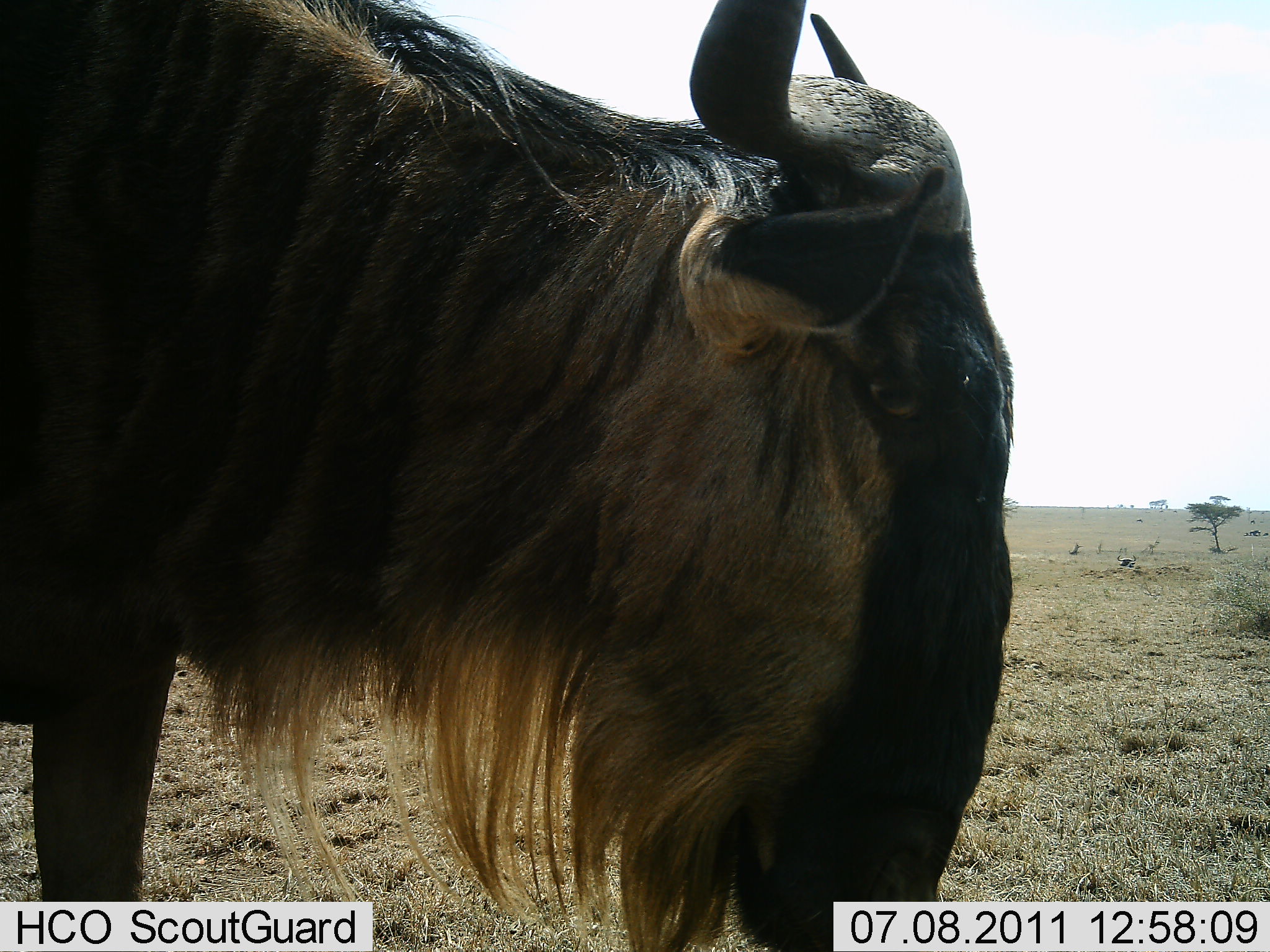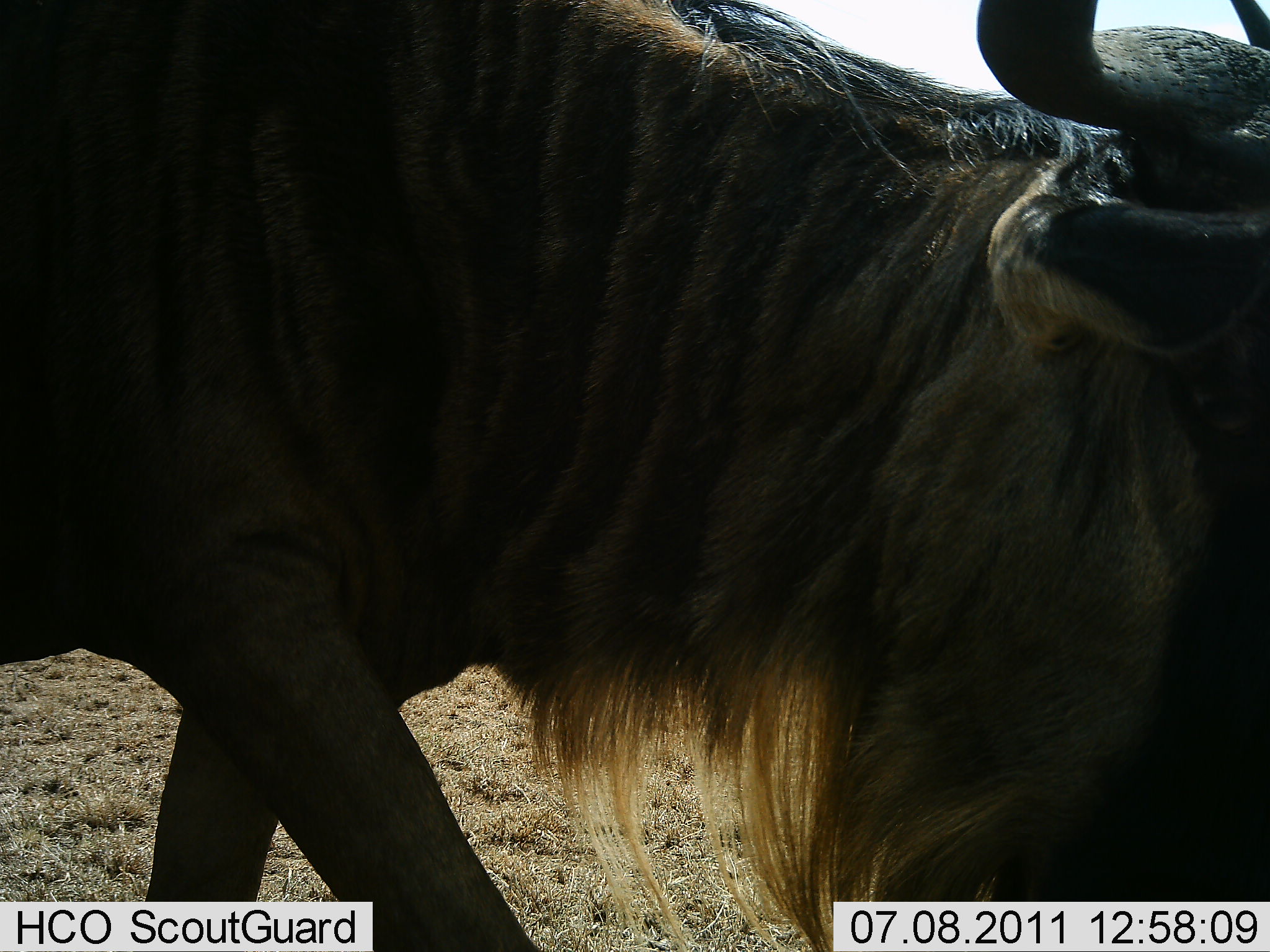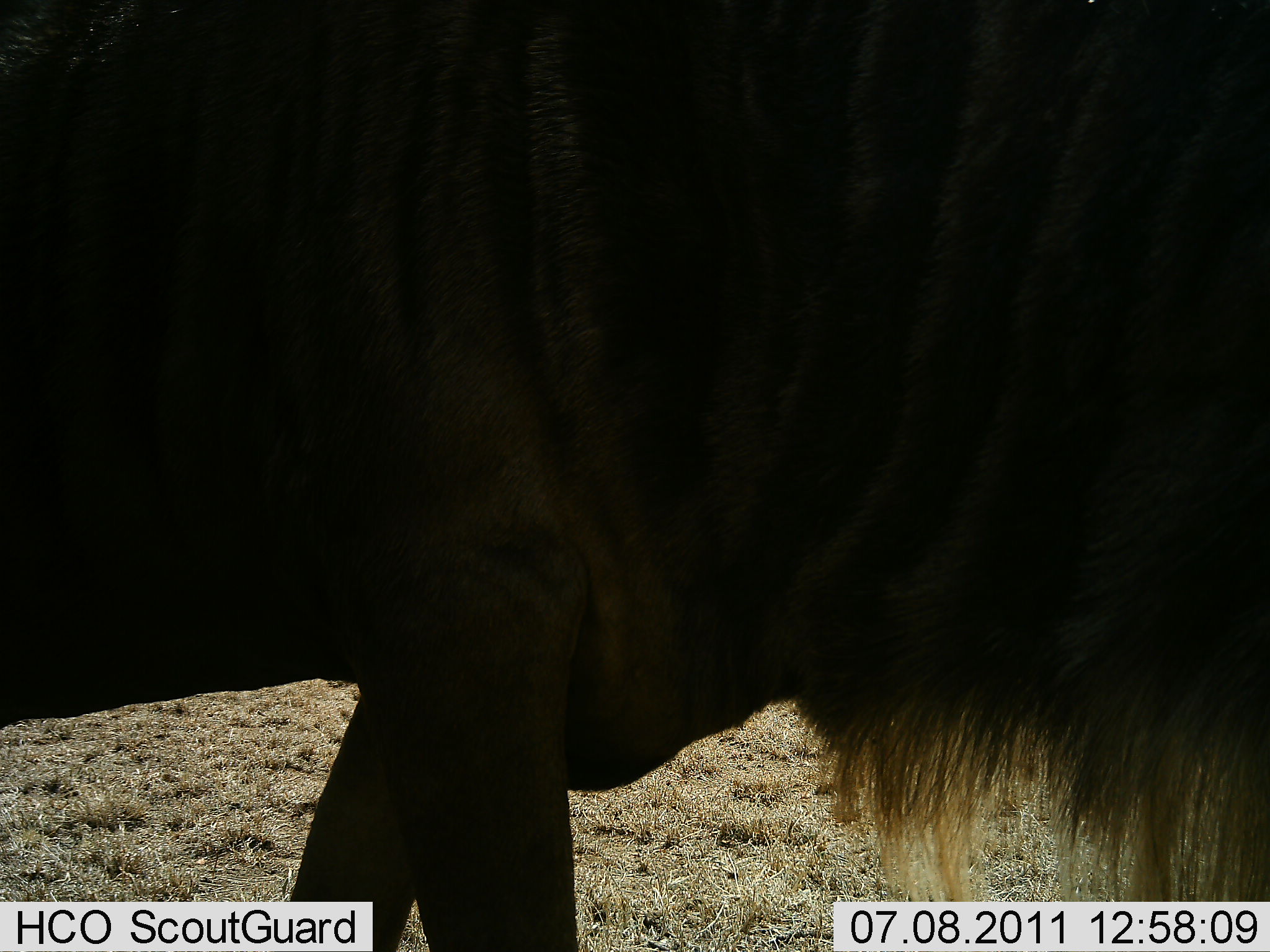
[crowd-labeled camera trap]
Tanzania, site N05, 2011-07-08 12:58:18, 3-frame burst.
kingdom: Animalia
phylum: Chordata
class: Mammalia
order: Artiodactyla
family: Bovidae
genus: Connochaetes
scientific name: Connochaetes taurinus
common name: blue wildebeest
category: wildebeest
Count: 1.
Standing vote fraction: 17%.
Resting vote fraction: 0%.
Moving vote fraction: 83%.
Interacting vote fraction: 0%.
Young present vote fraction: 0%.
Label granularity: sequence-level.